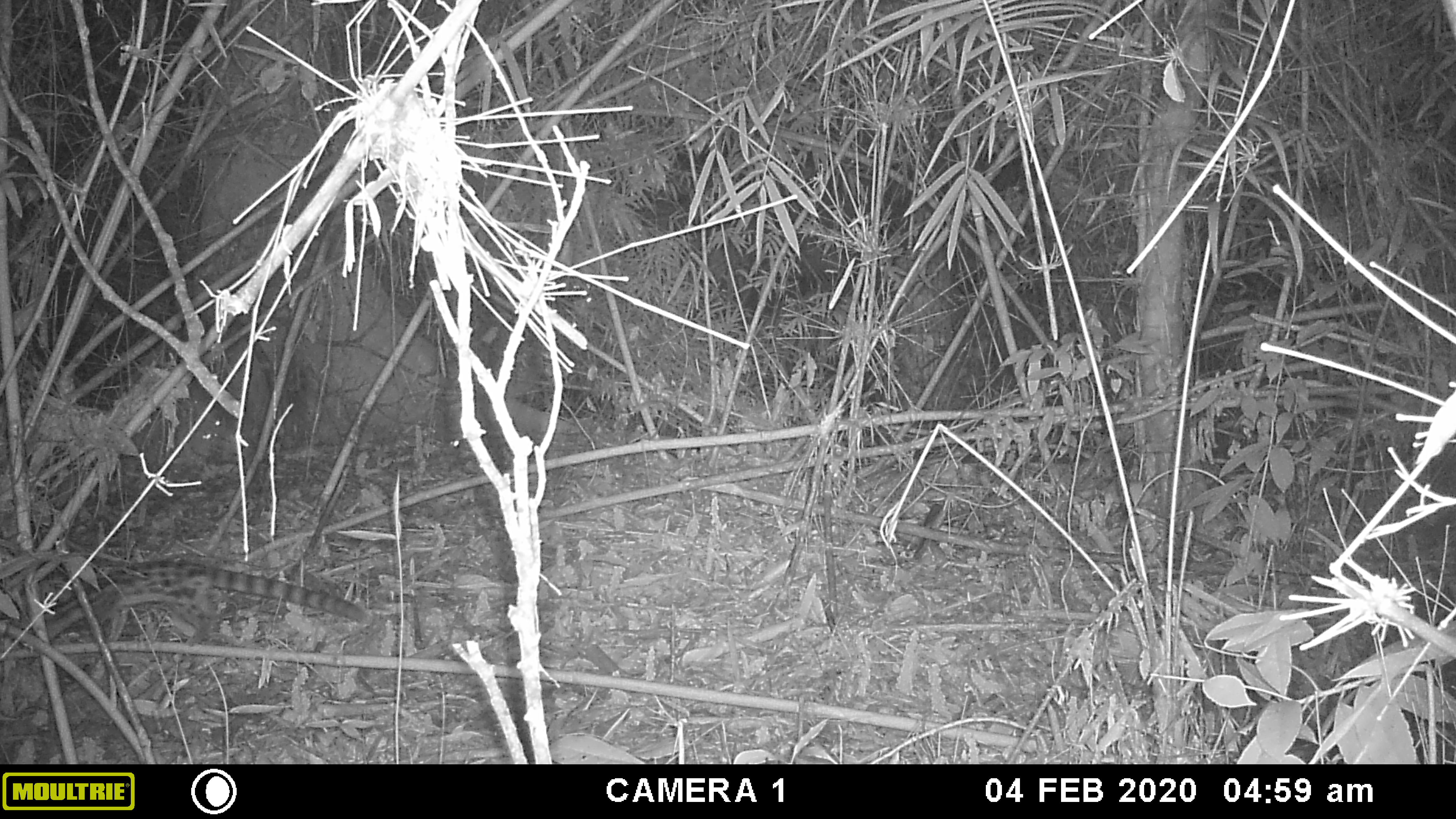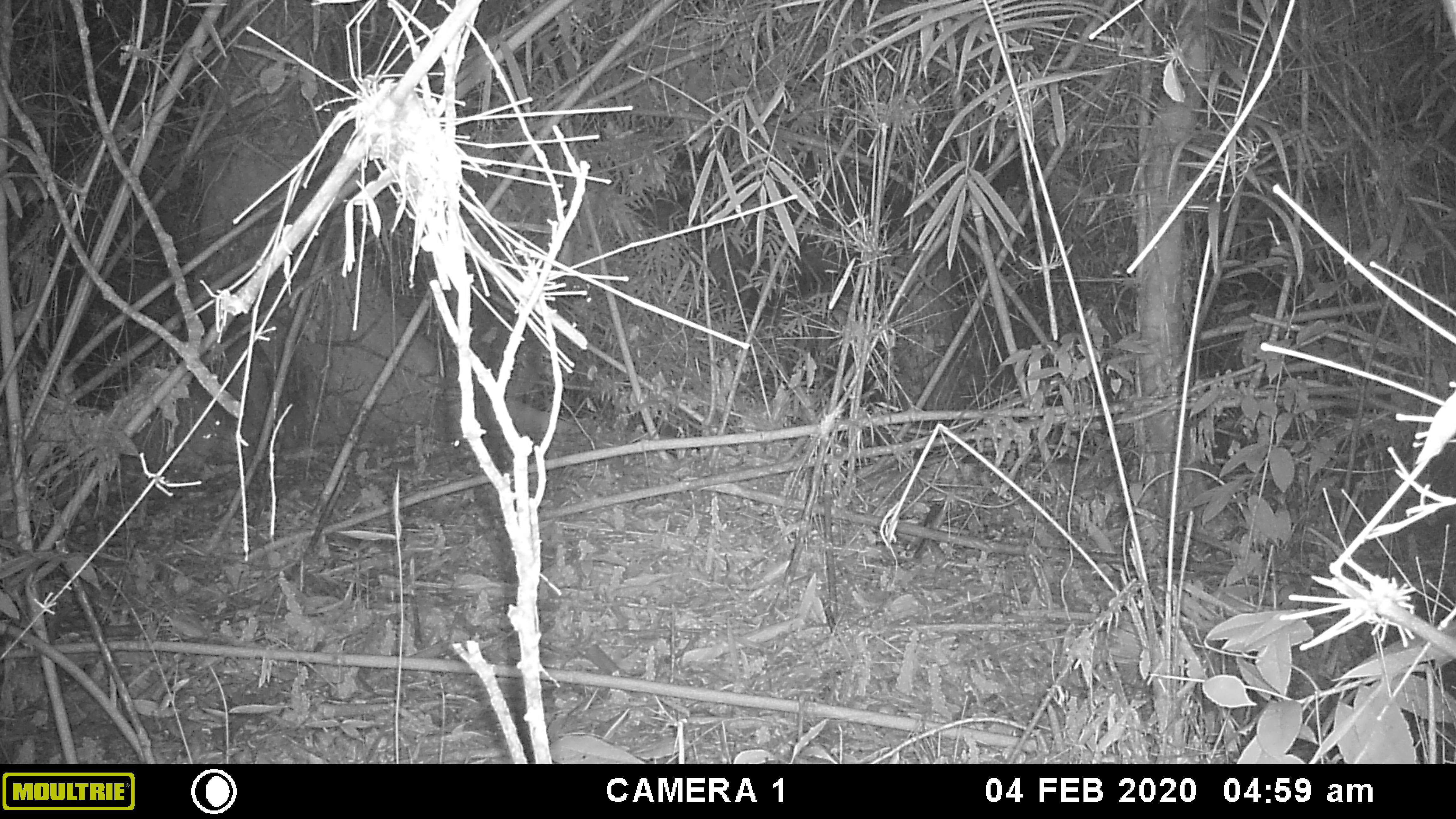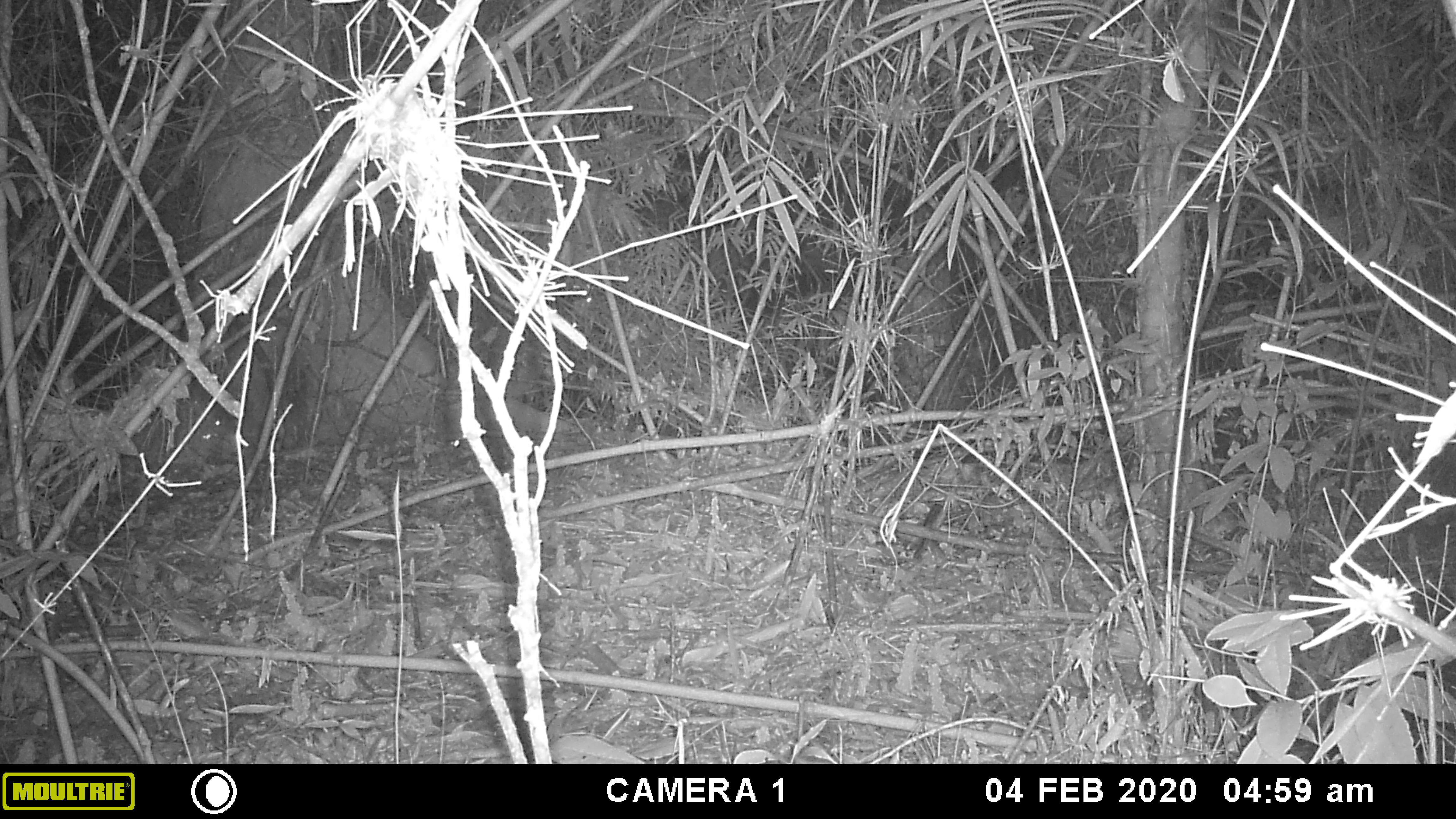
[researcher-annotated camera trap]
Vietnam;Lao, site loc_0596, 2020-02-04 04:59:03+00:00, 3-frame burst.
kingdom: Animalia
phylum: Chordata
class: Mammalia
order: Carnivora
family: Prionodontidae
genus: Prionodon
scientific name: Prionodon pardicolor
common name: spotted linsang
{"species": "spotted linsang (Prionodon pardicolor)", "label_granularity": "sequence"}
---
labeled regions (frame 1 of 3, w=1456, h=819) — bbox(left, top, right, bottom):
spotted linsang: bbox(44, 561, 374, 662)